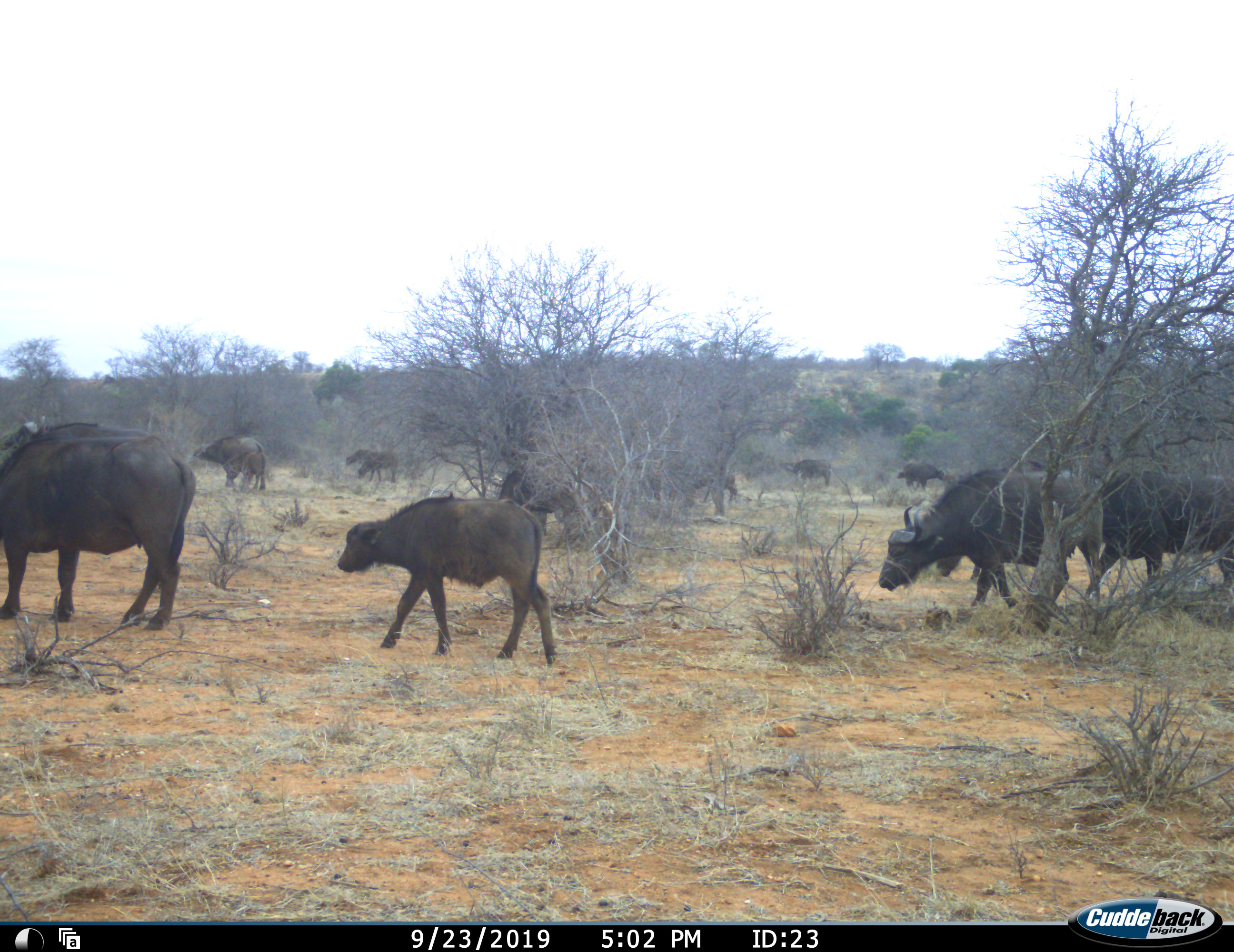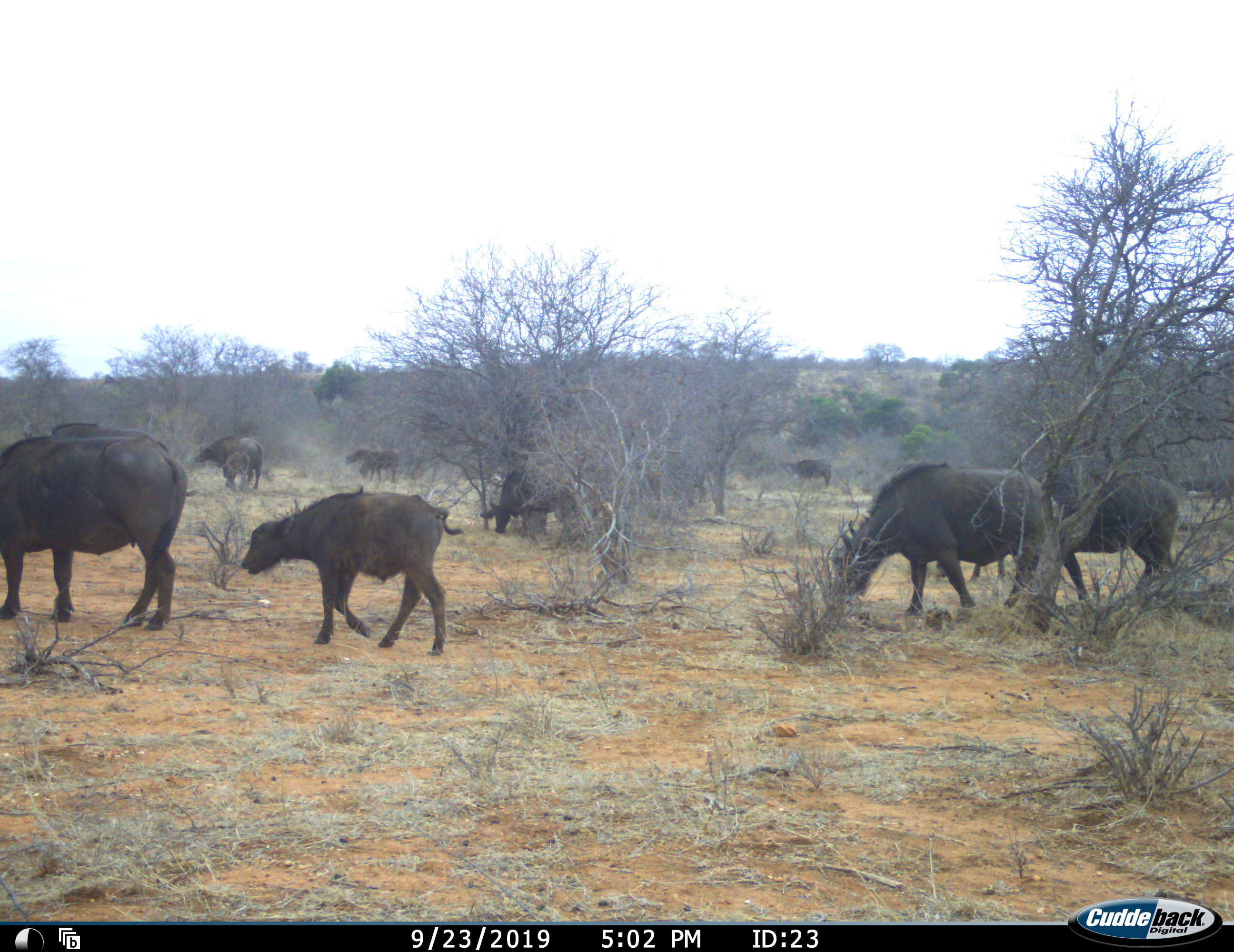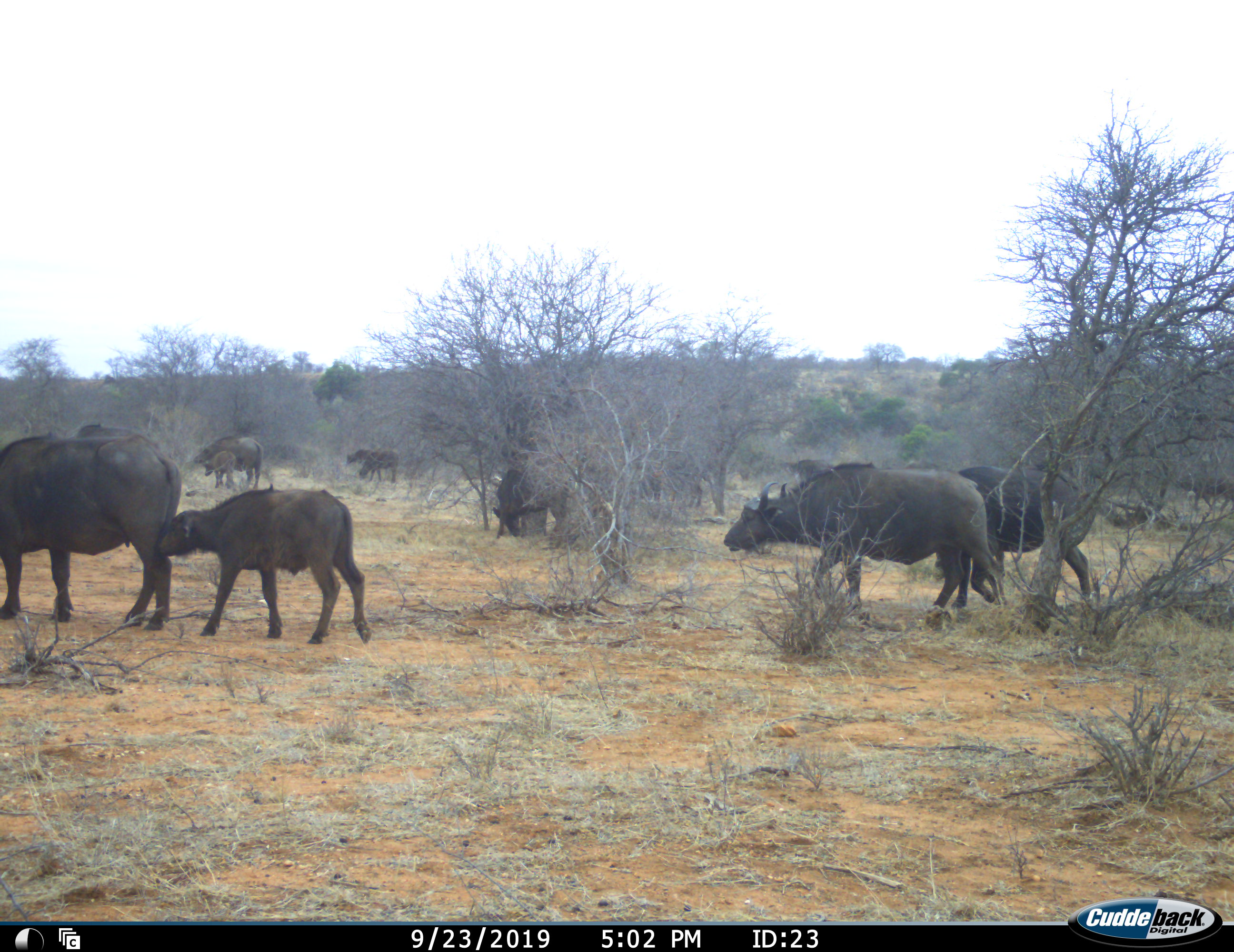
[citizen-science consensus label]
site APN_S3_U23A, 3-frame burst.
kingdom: Animalia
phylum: Chordata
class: Mammalia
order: Artiodactyla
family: Bovidae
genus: Syncerus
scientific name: Syncerus caffer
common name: african buffalo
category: buffalo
Buffalo (african buffalo) (Syncerus caffer), count 11-50. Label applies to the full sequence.